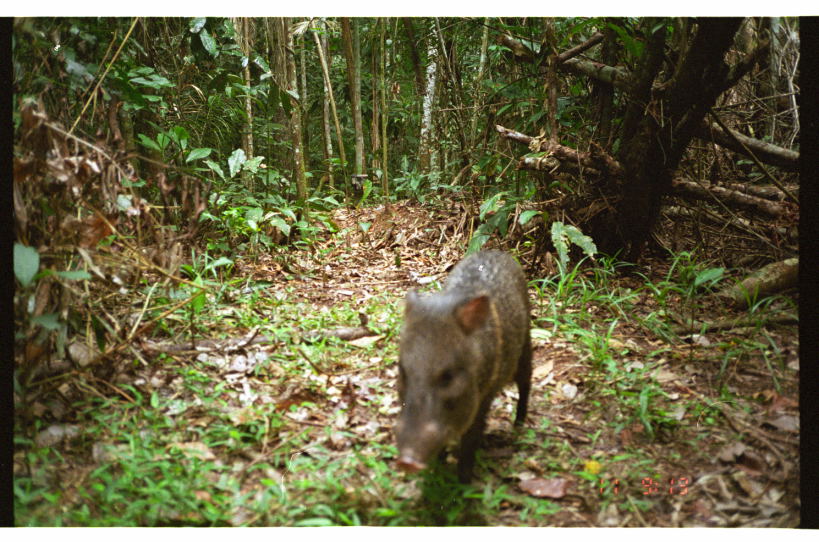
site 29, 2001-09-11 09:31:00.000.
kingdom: Animalia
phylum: Chordata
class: Mammalia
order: Artiodactyla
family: Tayassuidae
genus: Pecari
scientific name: Pecari tajacu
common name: collared peccary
Pecari tajacu (collared peccary).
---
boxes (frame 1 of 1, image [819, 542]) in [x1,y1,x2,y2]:
pecari tajacu: [392,248,534,486]